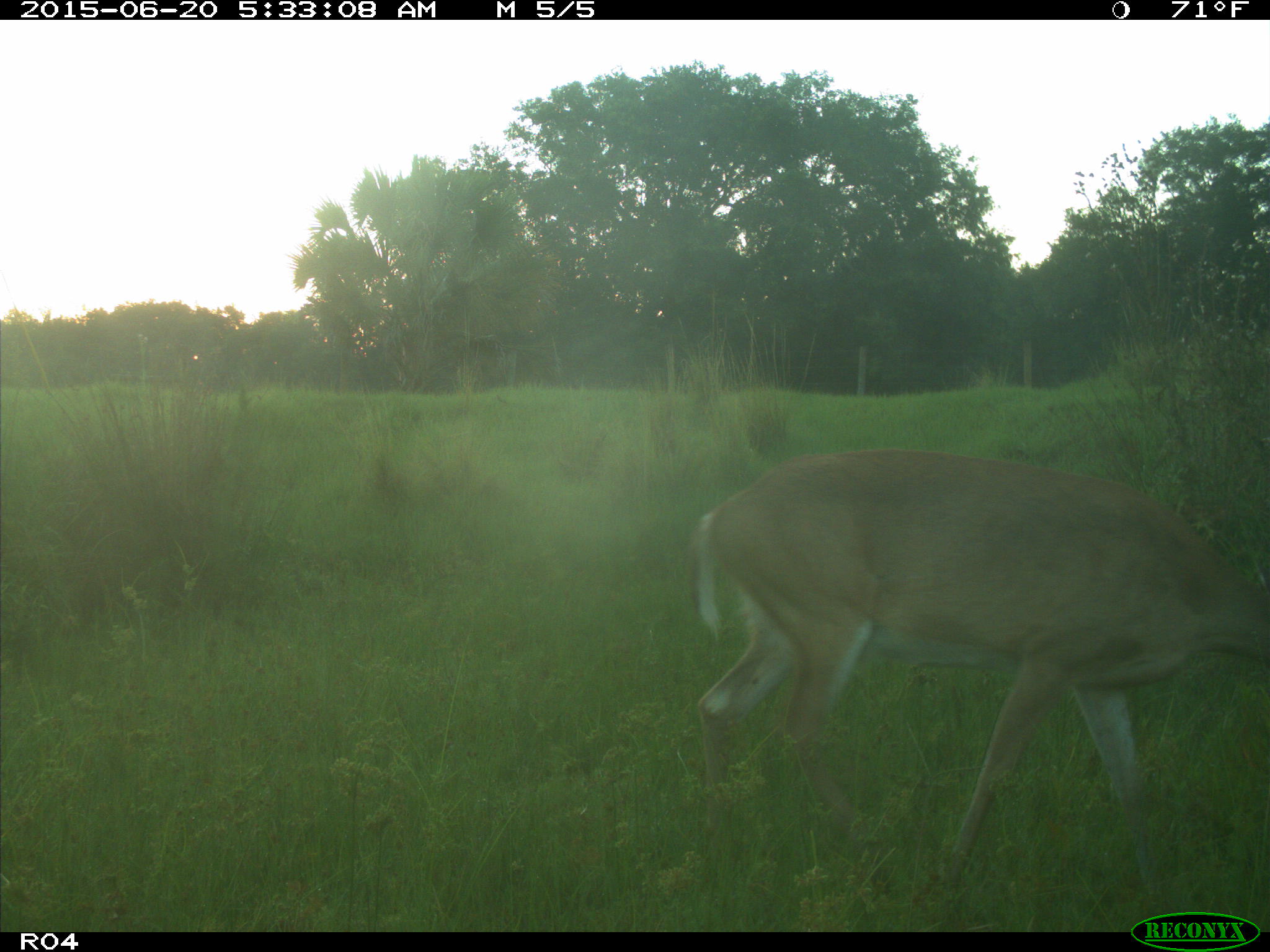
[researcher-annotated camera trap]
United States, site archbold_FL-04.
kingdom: Animalia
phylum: Chordata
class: Mammalia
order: Artiodactyla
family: Cervidae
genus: Odocoileus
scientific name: Odocoileus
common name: deer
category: unidentified deer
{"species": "unidentified deer (deer) (Odocoileus)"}